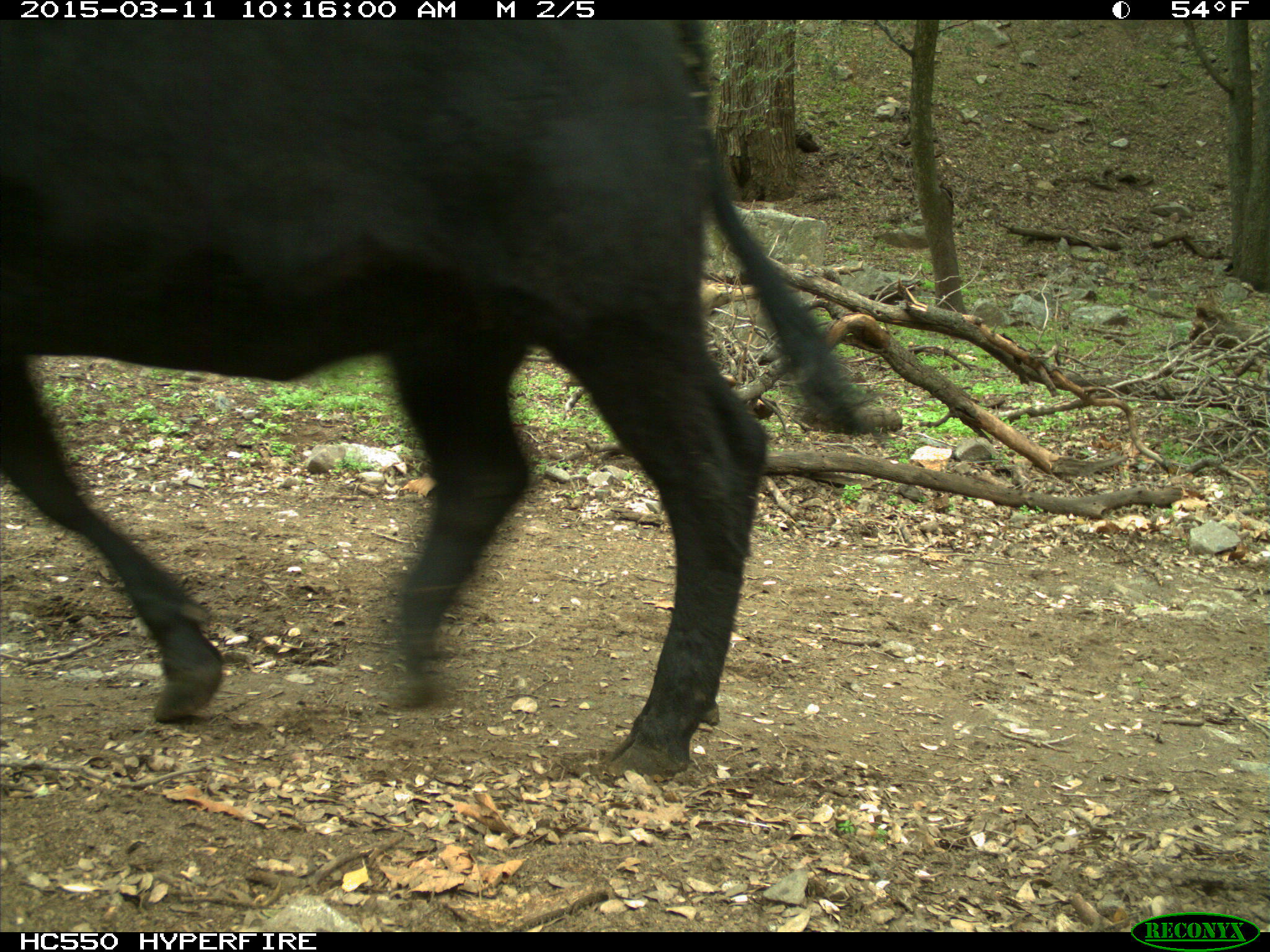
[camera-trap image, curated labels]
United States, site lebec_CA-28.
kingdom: Animalia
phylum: Chordata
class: Mammalia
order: Artiodactyla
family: Bovidae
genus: Bos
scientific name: Bos taurus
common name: domestic cow